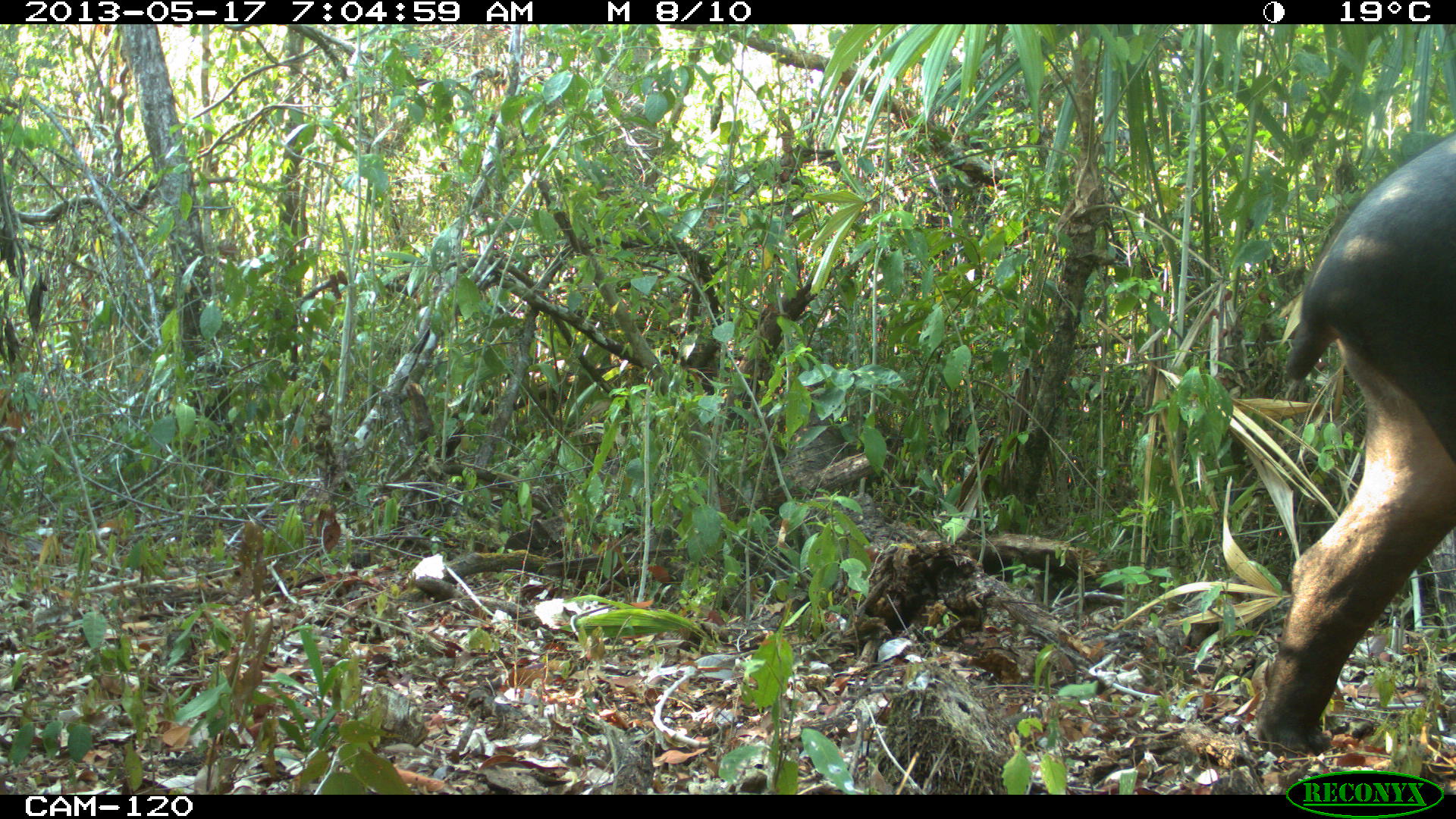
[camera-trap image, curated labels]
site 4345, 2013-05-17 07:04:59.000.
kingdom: Animalia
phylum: Chordata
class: Mammalia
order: Perissodactyla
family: Tapiridae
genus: Tapirus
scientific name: Tapirus bairdii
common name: baird's tapir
Tapirus bairdii (baird's tapir), count 1, sex female.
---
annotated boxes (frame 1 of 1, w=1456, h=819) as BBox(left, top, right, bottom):
tapirus bairdii: BBox(1254, 128, 1454, 752)